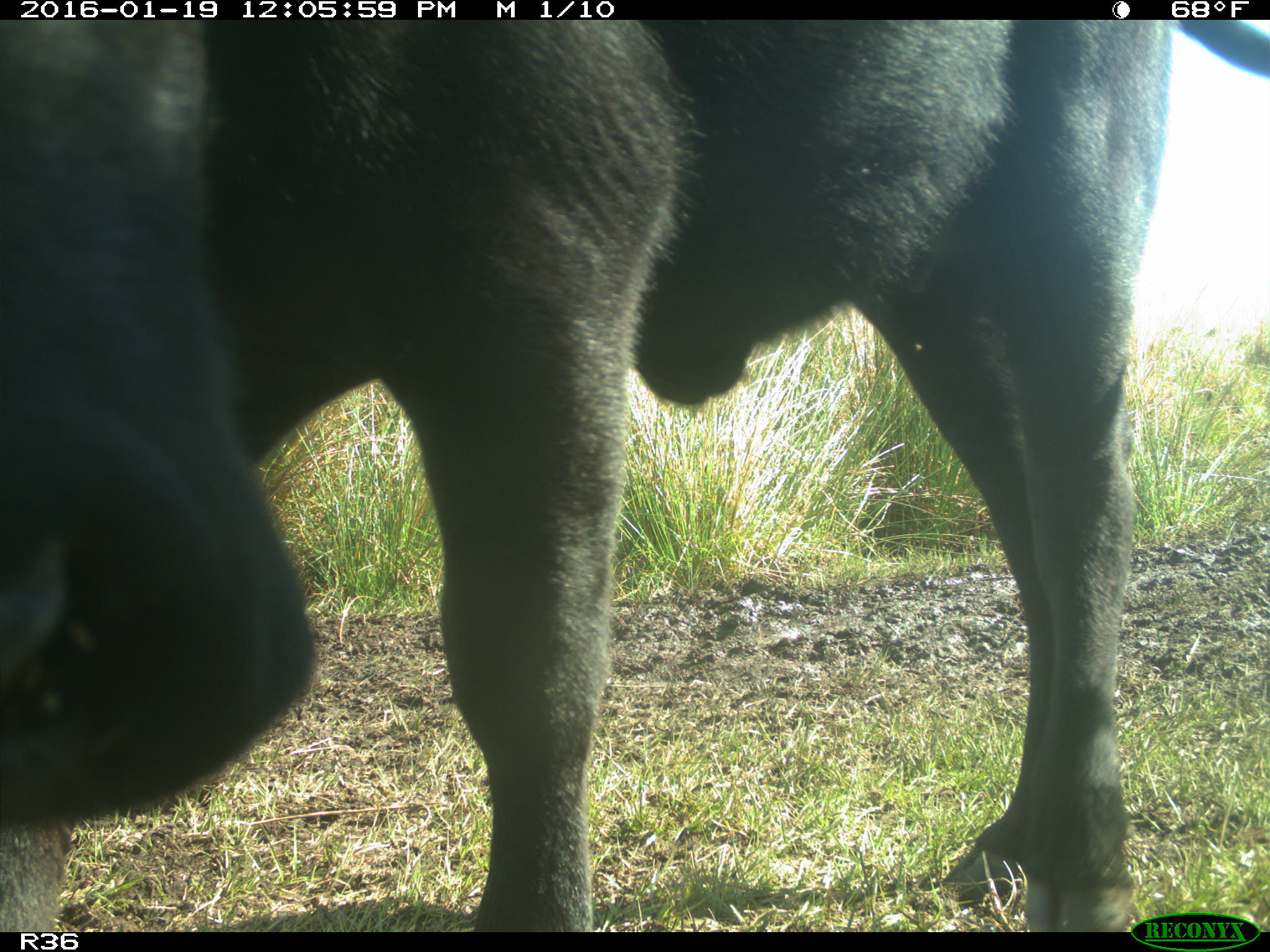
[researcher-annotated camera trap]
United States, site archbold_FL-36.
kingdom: Animalia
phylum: Chordata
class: Mammalia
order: Artiodactyla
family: Bovidae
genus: Bos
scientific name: Bos taurus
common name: domestic cow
Bos taurus (domestic cow).